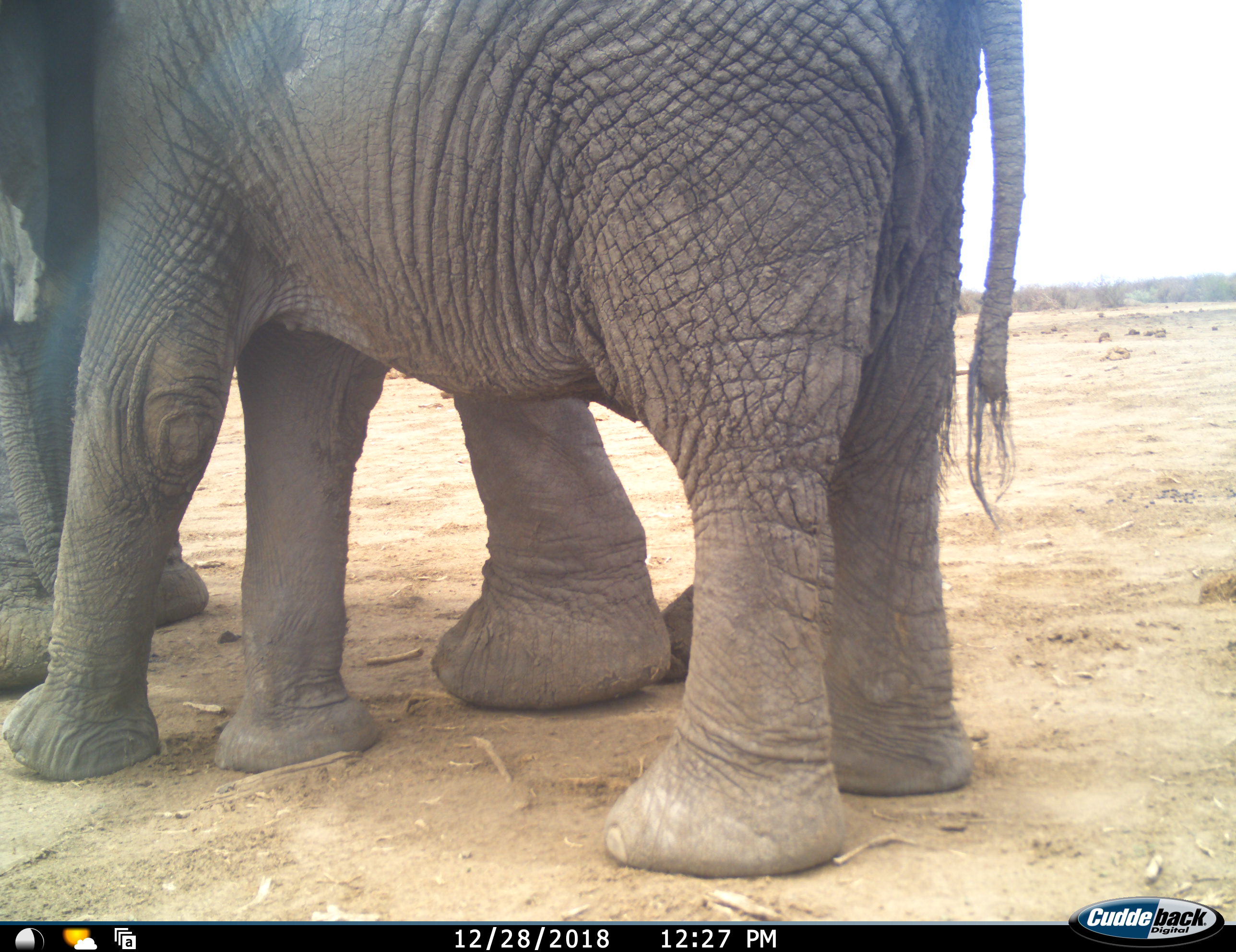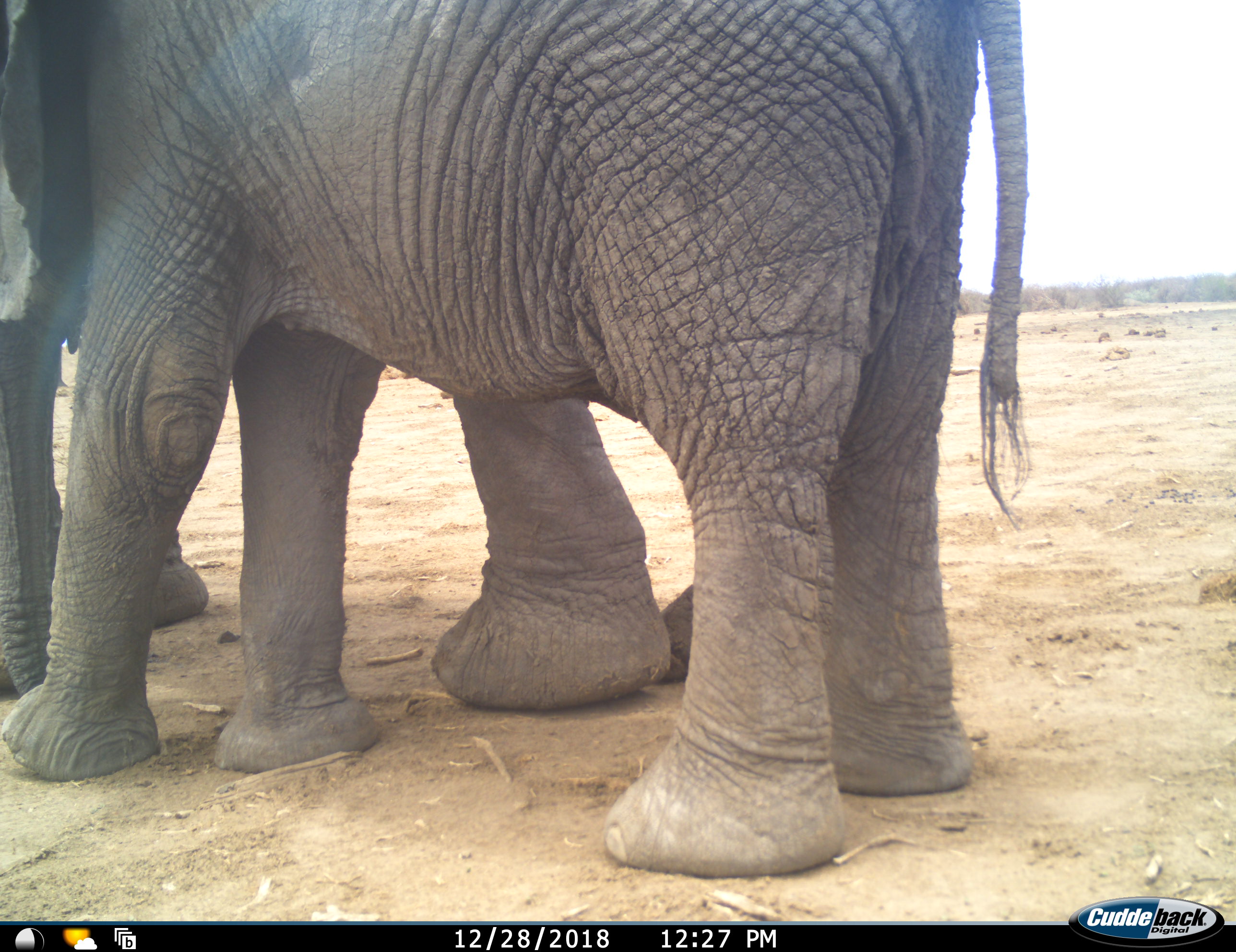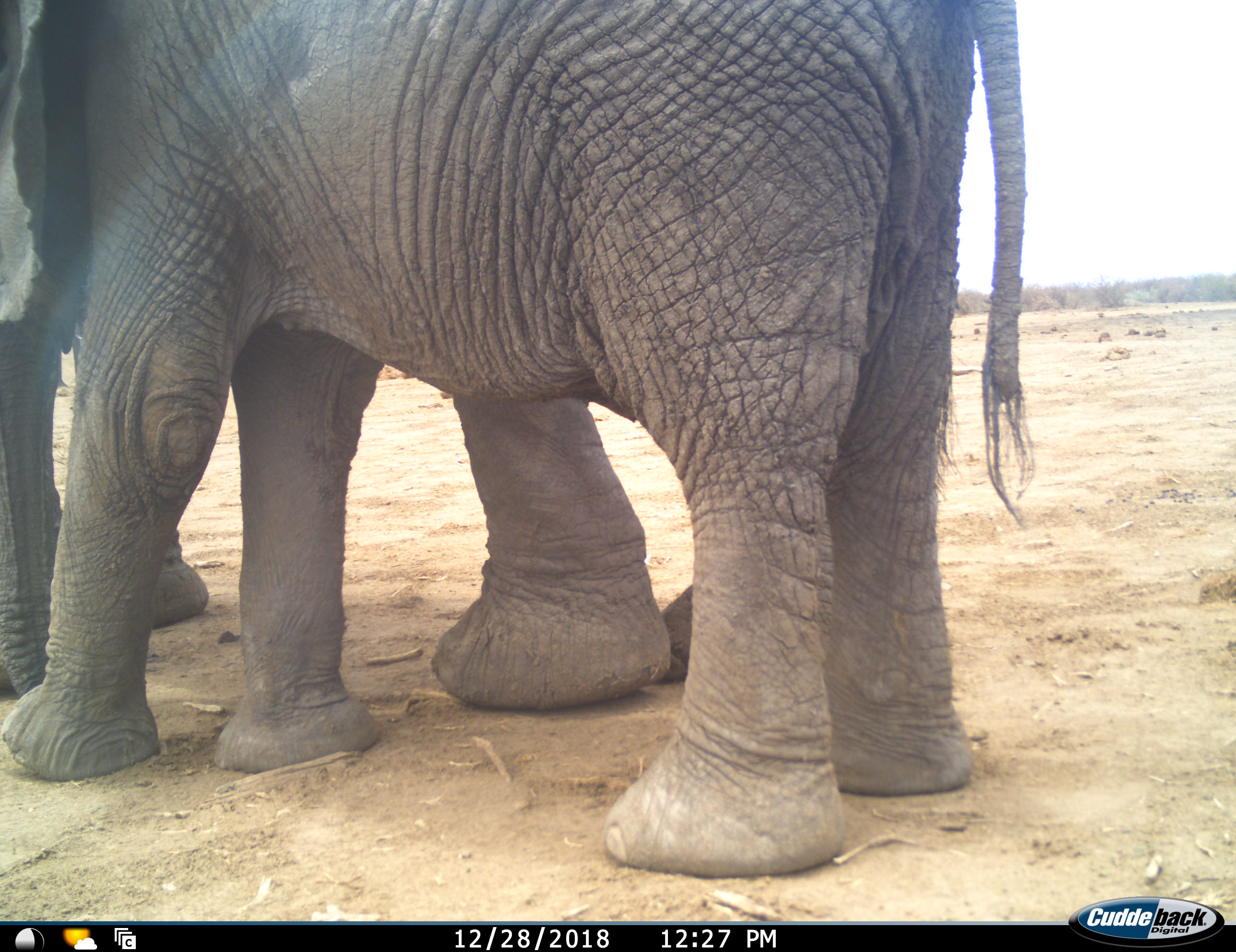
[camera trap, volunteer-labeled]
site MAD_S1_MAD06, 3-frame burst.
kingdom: Animalia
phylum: Chordata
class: Mammalia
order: Proboscidea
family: Elephantidae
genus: Loxodonta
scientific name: Loxodonta africana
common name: african bush elephant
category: elephant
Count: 2.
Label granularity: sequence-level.